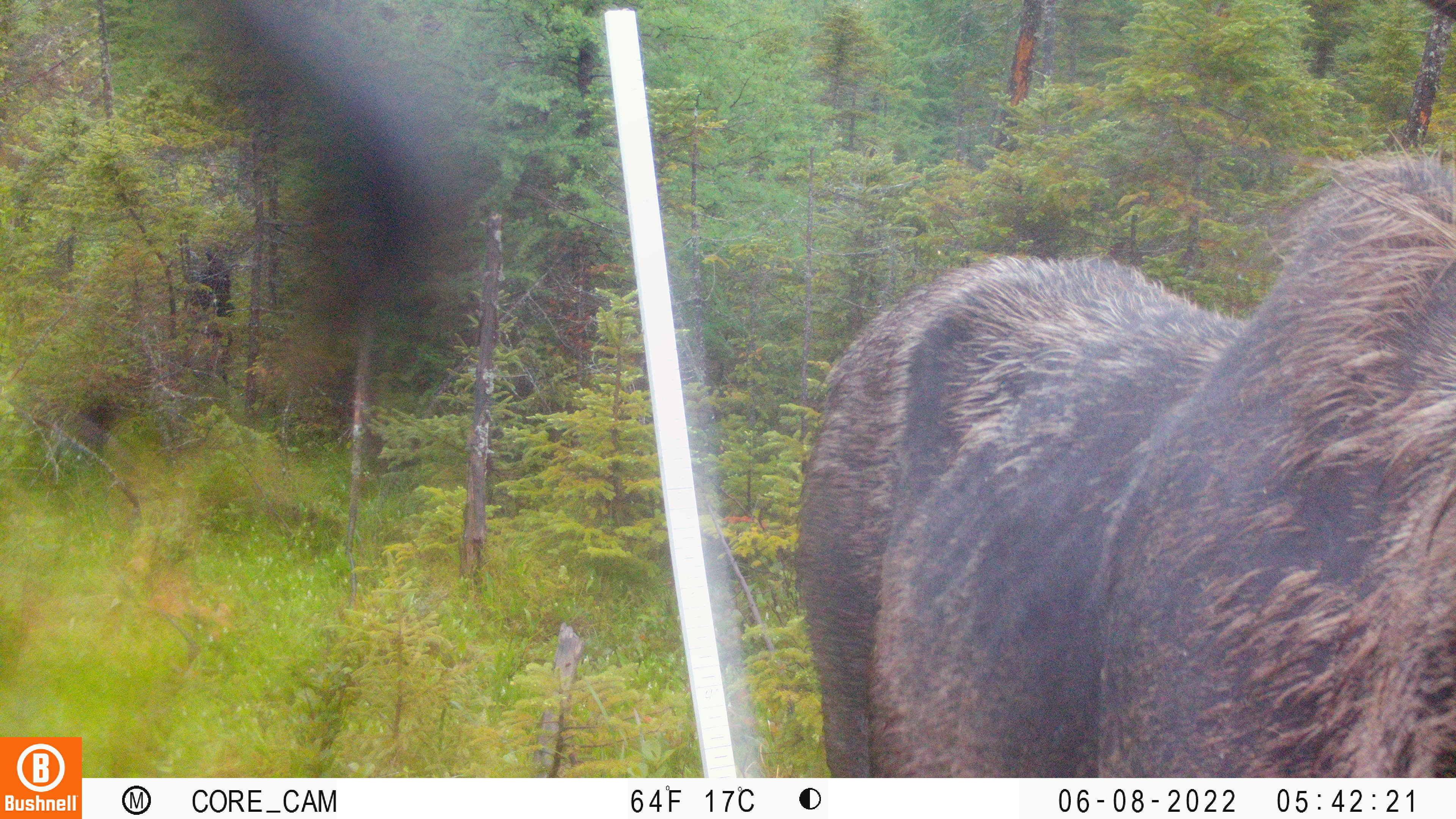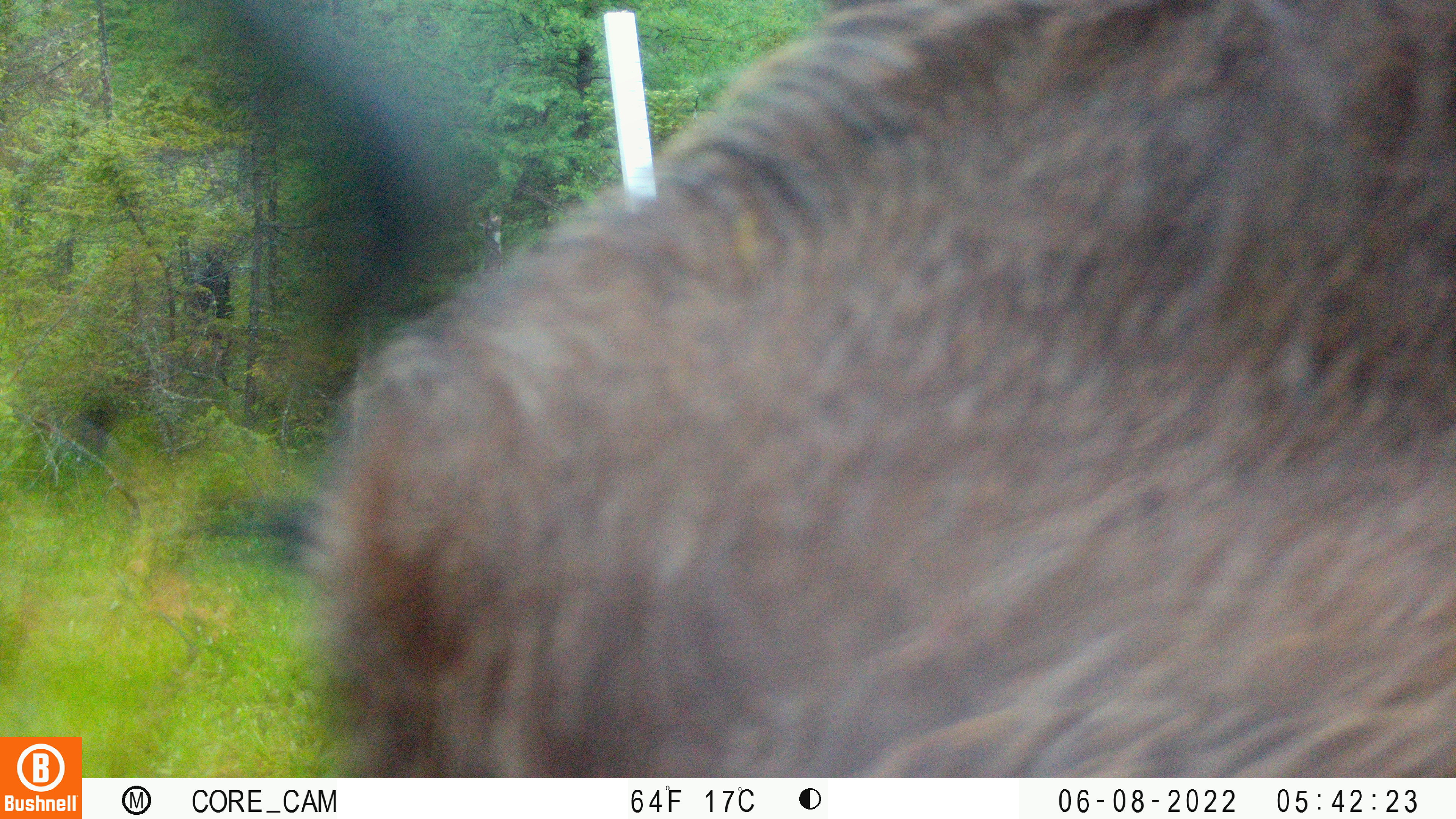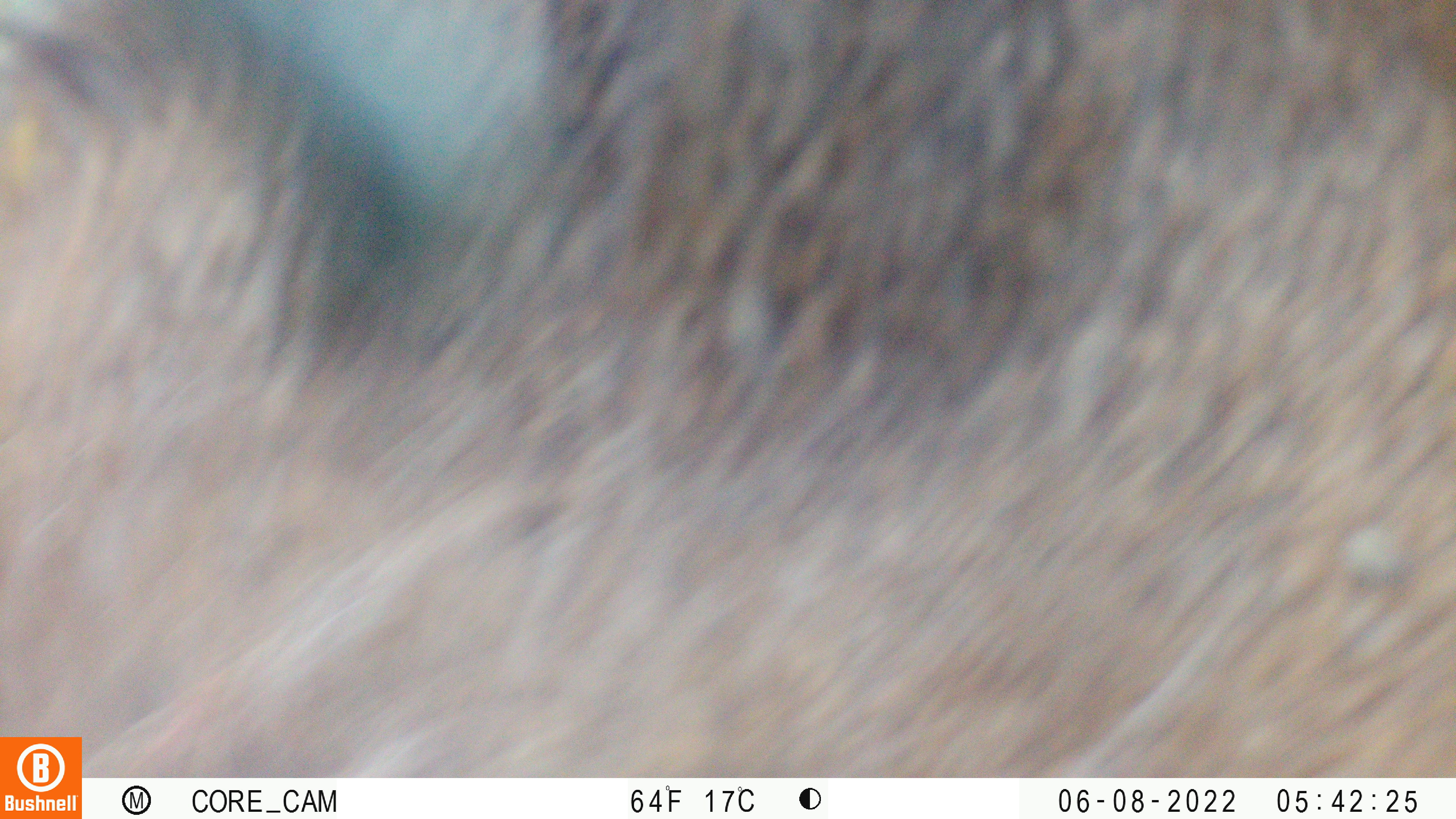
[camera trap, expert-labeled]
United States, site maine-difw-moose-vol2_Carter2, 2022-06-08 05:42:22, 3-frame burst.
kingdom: Animalia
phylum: Chordata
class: Mammalia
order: Artiodactyla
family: Cervidae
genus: Alces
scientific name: Alces alces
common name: moose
Moose (Alces alces).